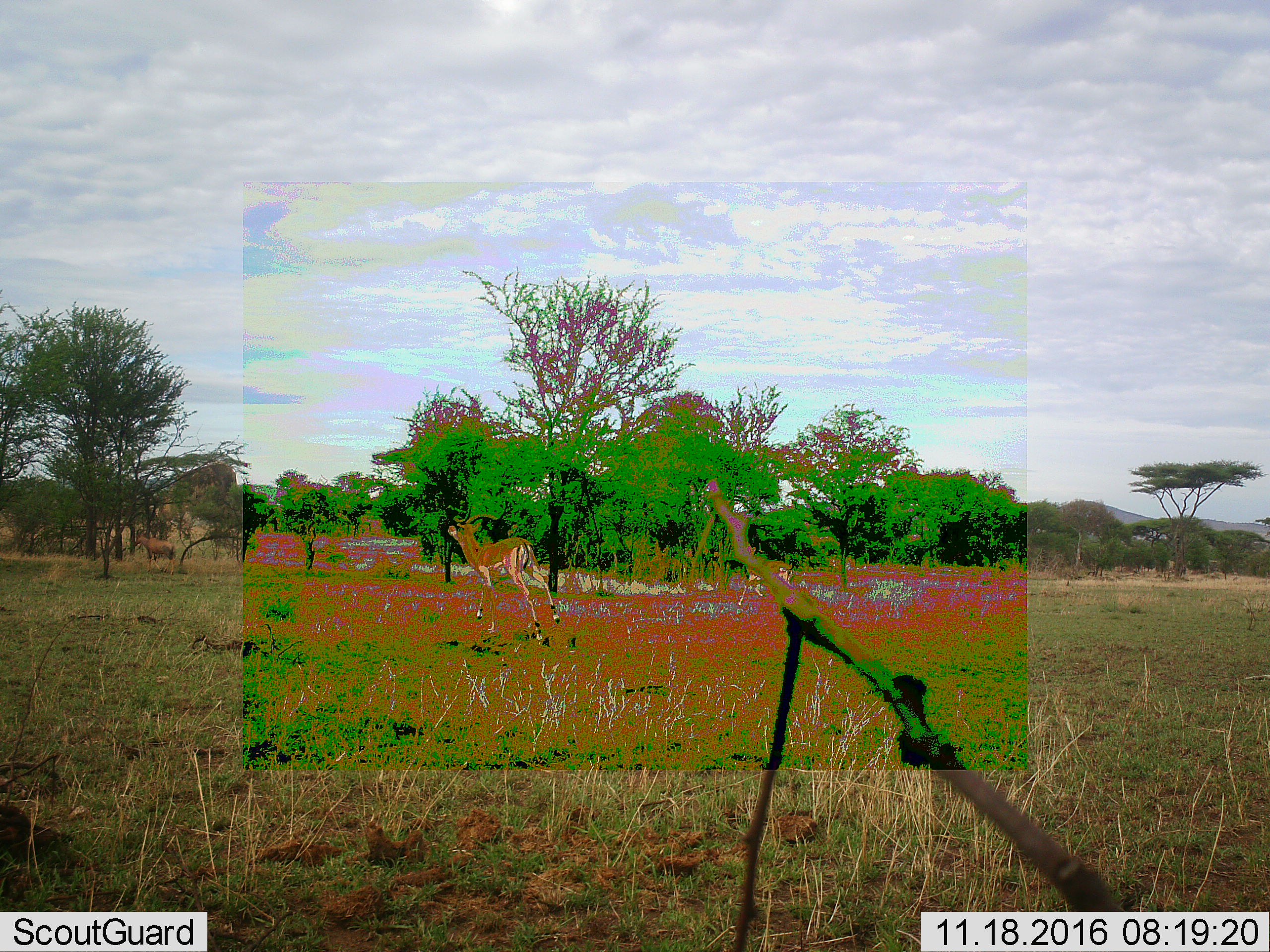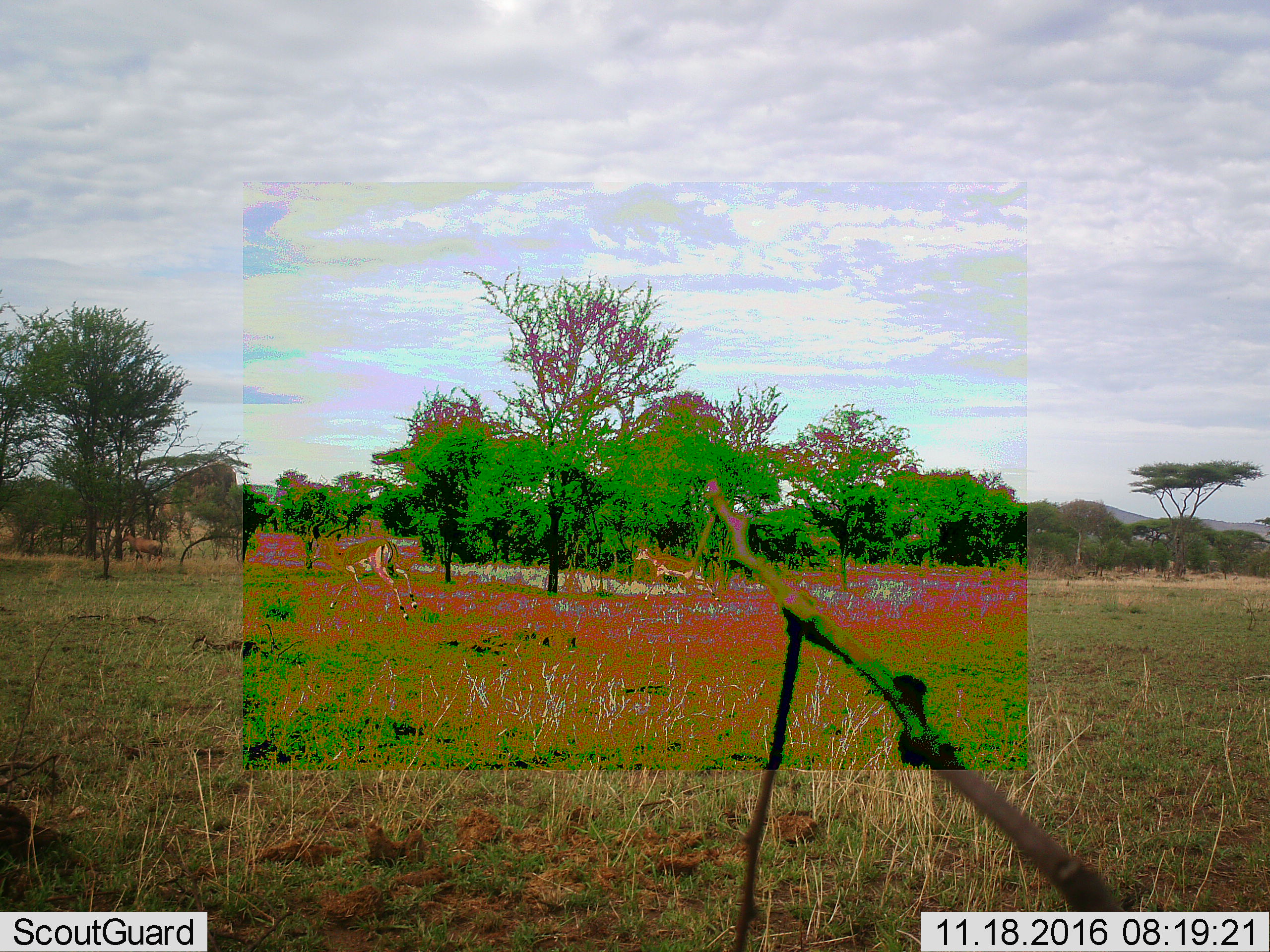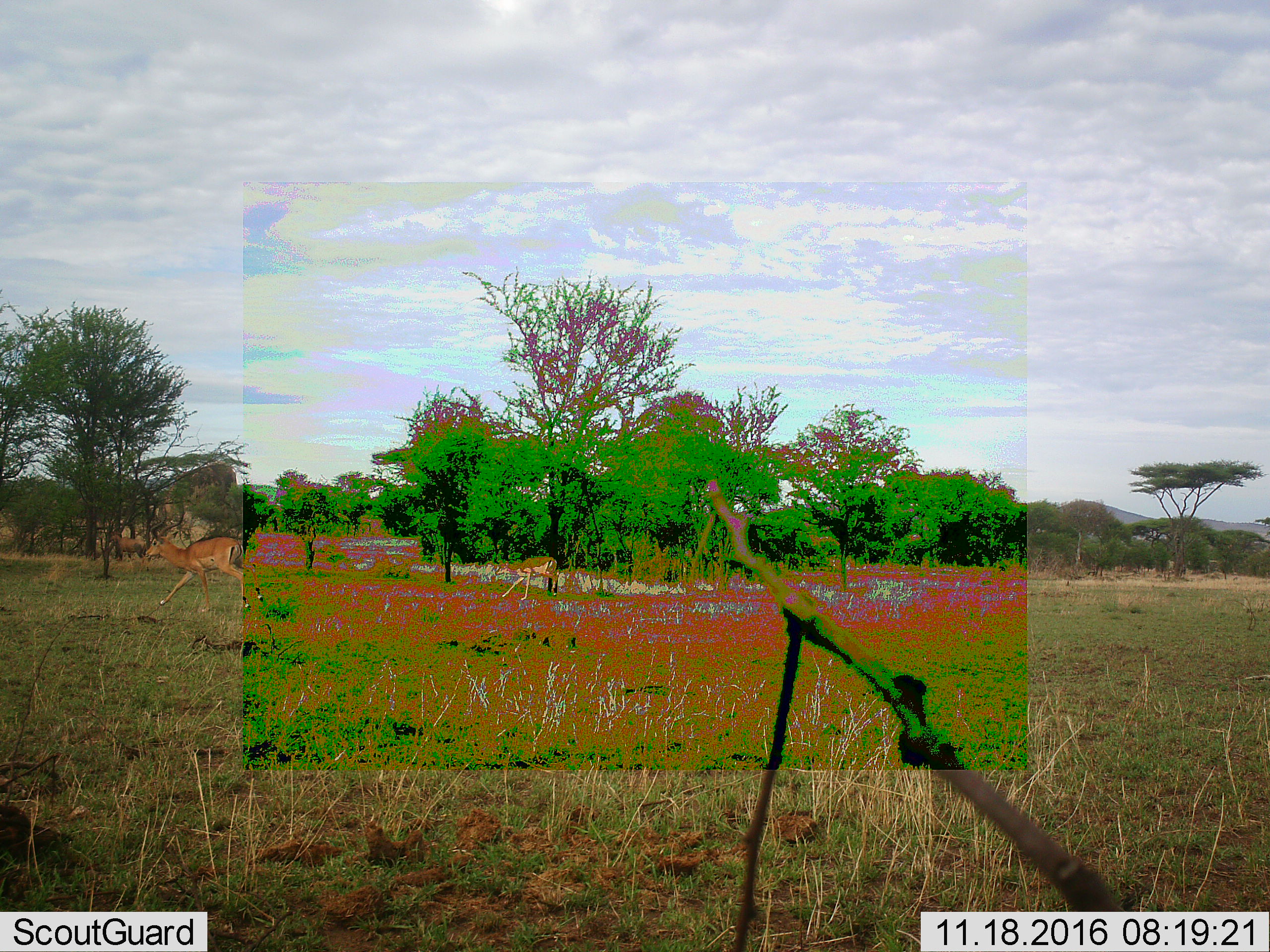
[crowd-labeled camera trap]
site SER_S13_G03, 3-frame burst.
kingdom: Animalia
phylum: Chordata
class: Mammalia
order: Artiodactyla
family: Bovidae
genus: Aepyceros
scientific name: Aepyceros melampus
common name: impala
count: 2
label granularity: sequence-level